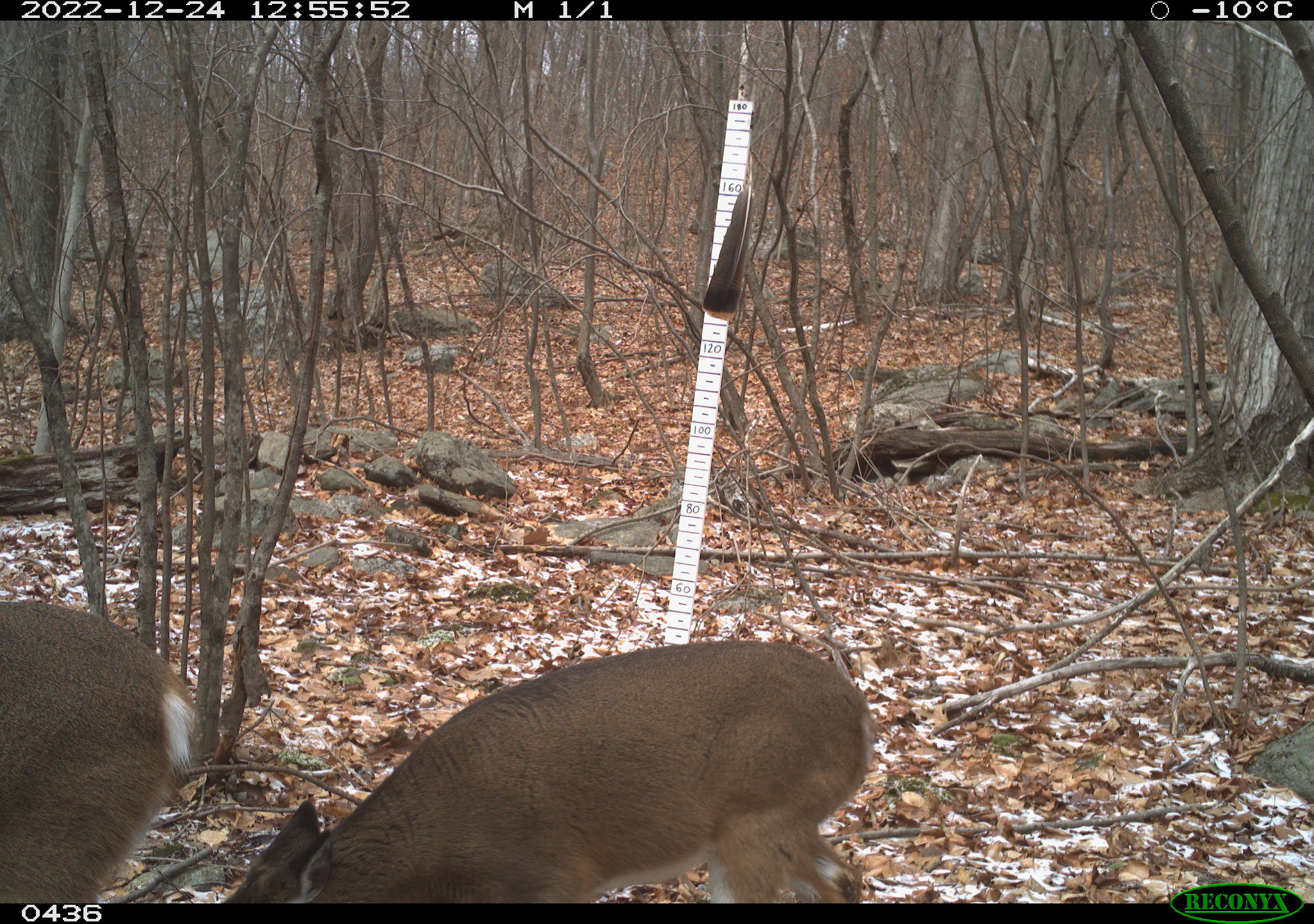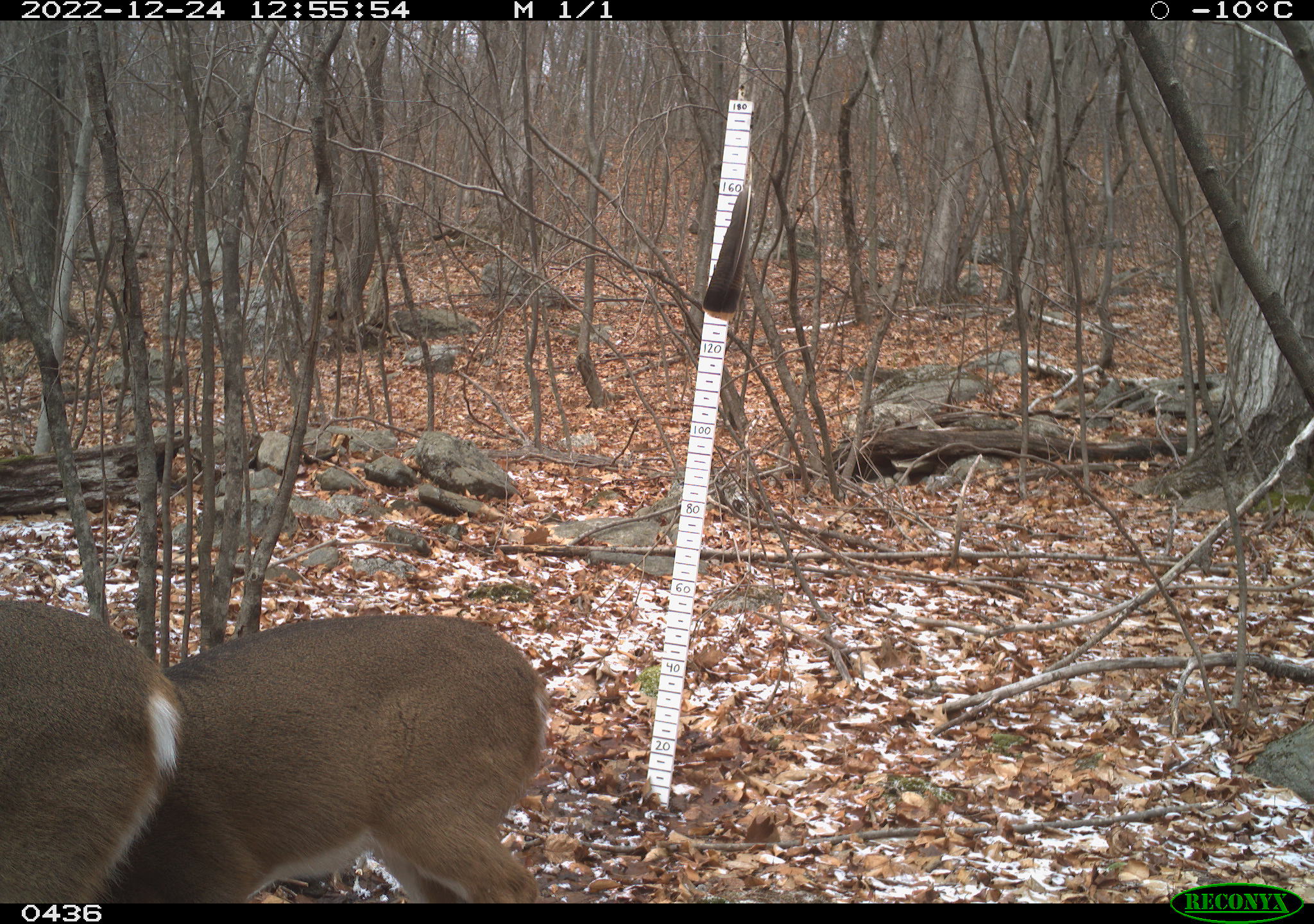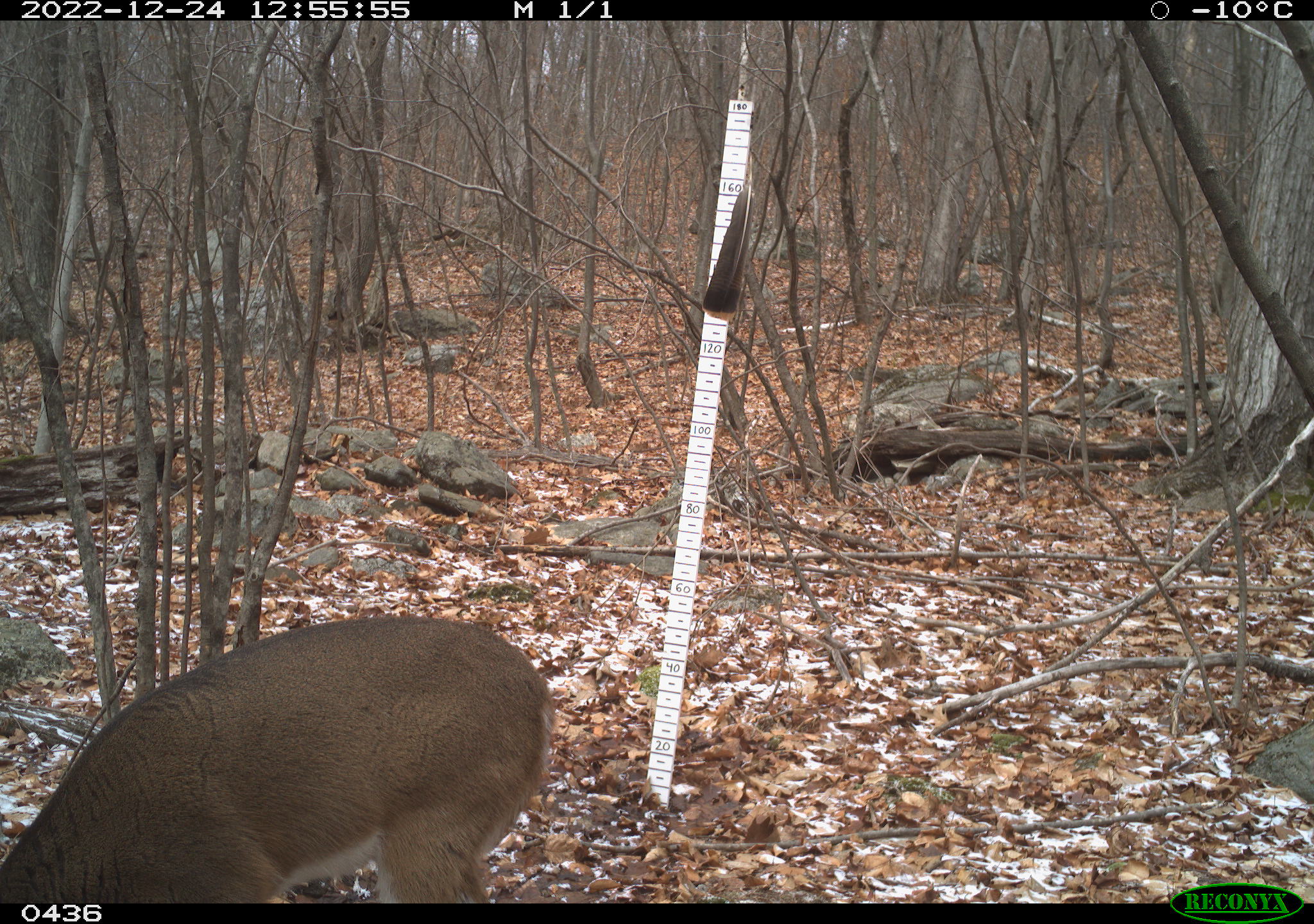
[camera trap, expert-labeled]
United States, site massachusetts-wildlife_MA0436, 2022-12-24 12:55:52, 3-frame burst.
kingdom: Animalia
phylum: Chordata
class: Mammalia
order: Artiodactyla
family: Cervidae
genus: Odocoileus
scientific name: Odocoileus virginianus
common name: white-tailed deer